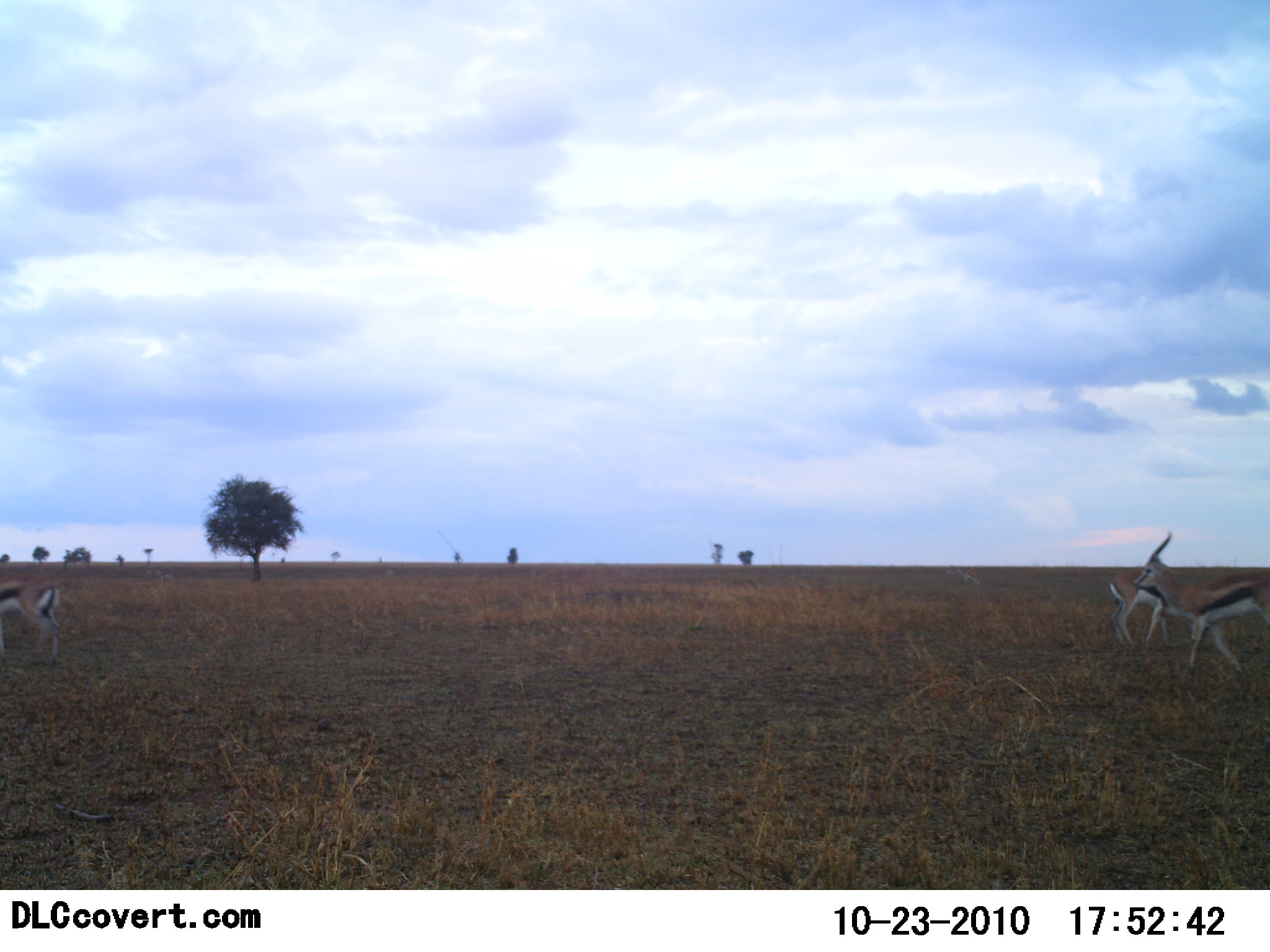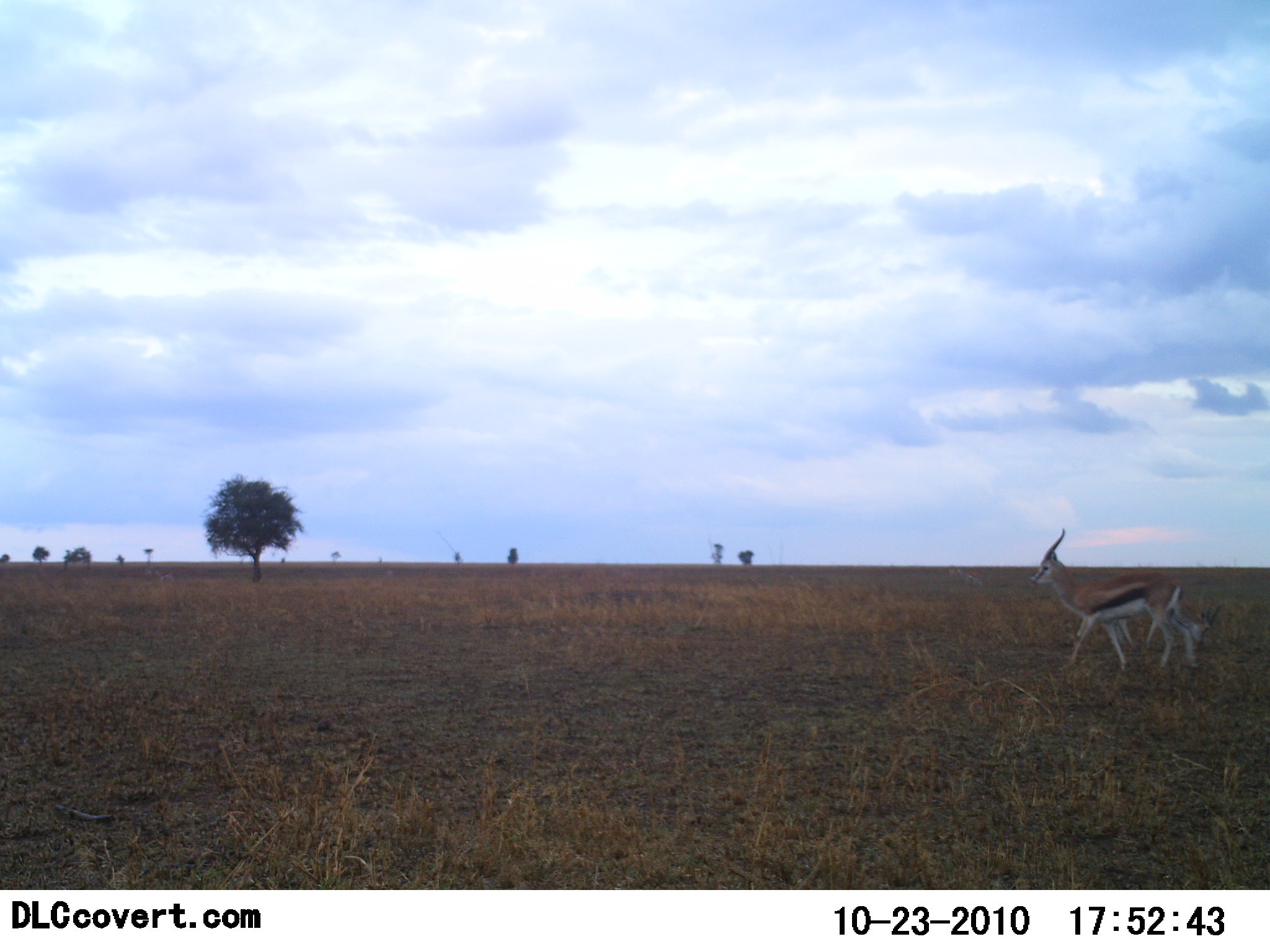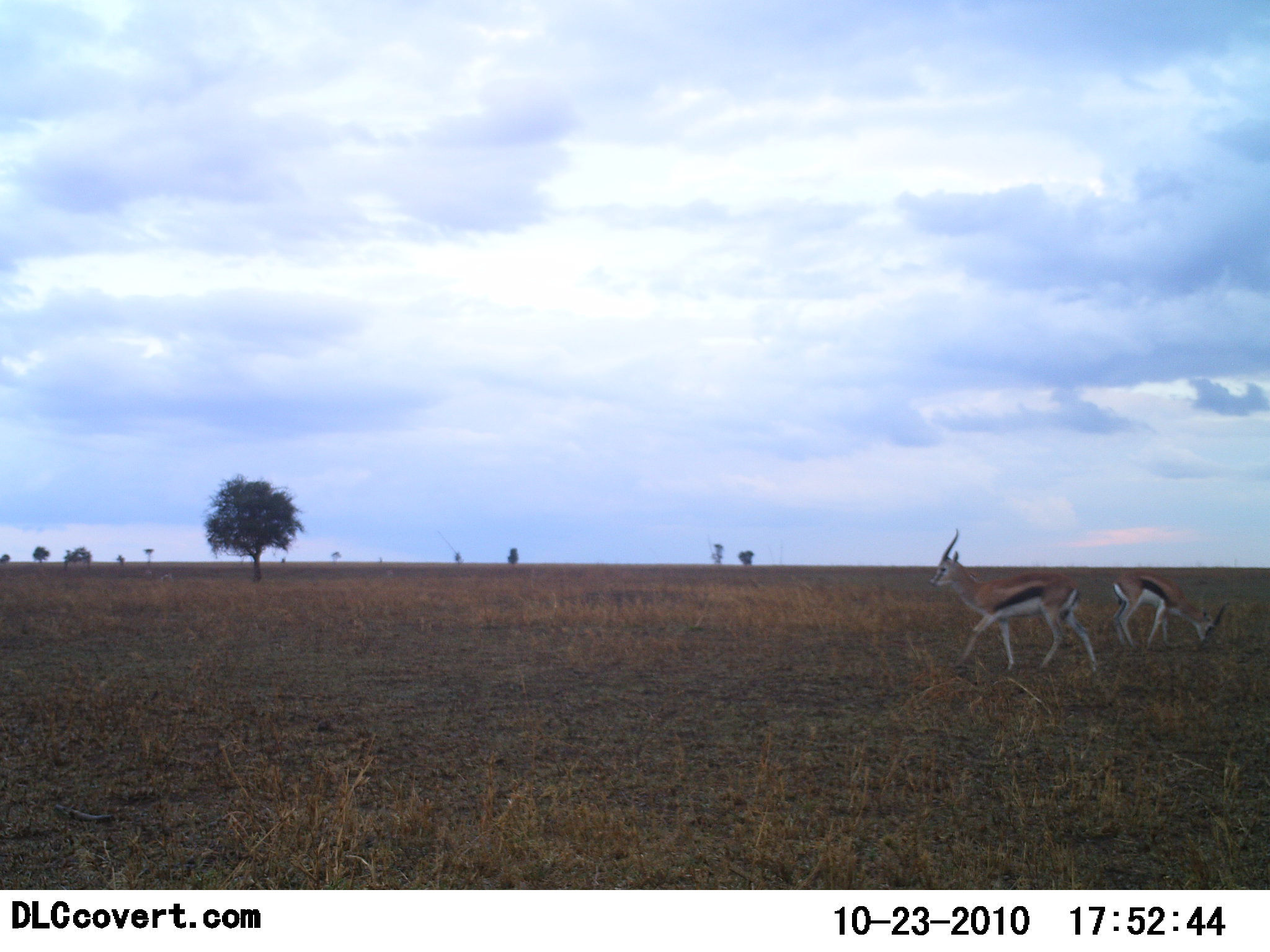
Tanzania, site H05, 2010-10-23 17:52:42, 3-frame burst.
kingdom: Animalia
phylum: Chordata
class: Mammalia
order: Artiodactyla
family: Bovidae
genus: Eudorcas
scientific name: Eudorcas thomsonii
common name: thomson's gazelle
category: gazellethomsons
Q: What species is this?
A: Gazellethomsons (thomson's gazelle) (Eudorcas thomsonii).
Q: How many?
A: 3.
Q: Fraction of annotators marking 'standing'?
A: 33%.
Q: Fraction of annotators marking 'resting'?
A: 0%.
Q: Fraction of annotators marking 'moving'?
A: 93%.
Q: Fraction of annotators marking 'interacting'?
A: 0%.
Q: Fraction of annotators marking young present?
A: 13%.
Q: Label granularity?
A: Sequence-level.